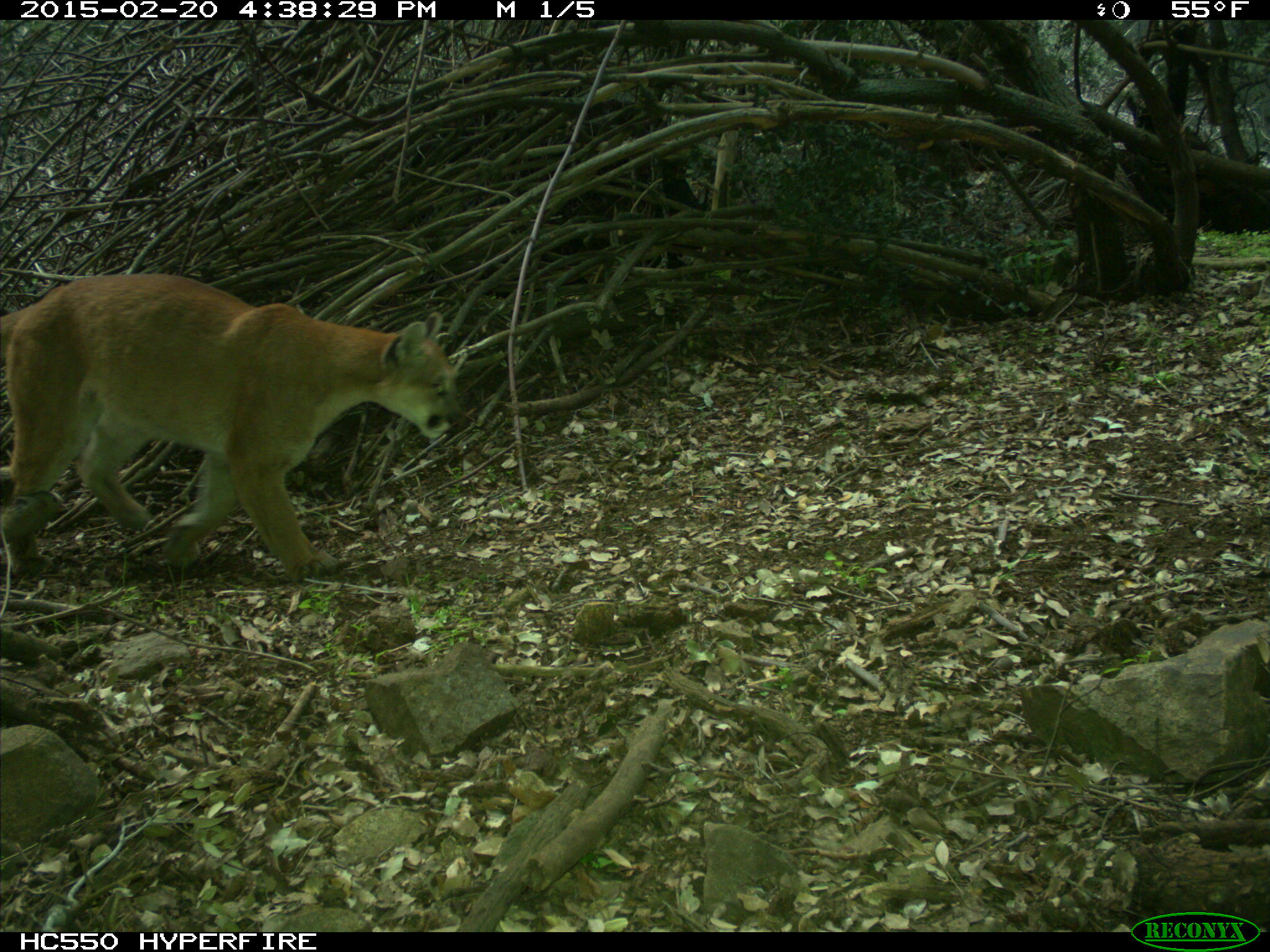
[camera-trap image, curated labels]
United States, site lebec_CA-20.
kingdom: Animalia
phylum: Chordata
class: Mammalia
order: Carnivora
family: Felidae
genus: Puma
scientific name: Puma concolor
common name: mountain lion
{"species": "Puma concolor (mountain lion)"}